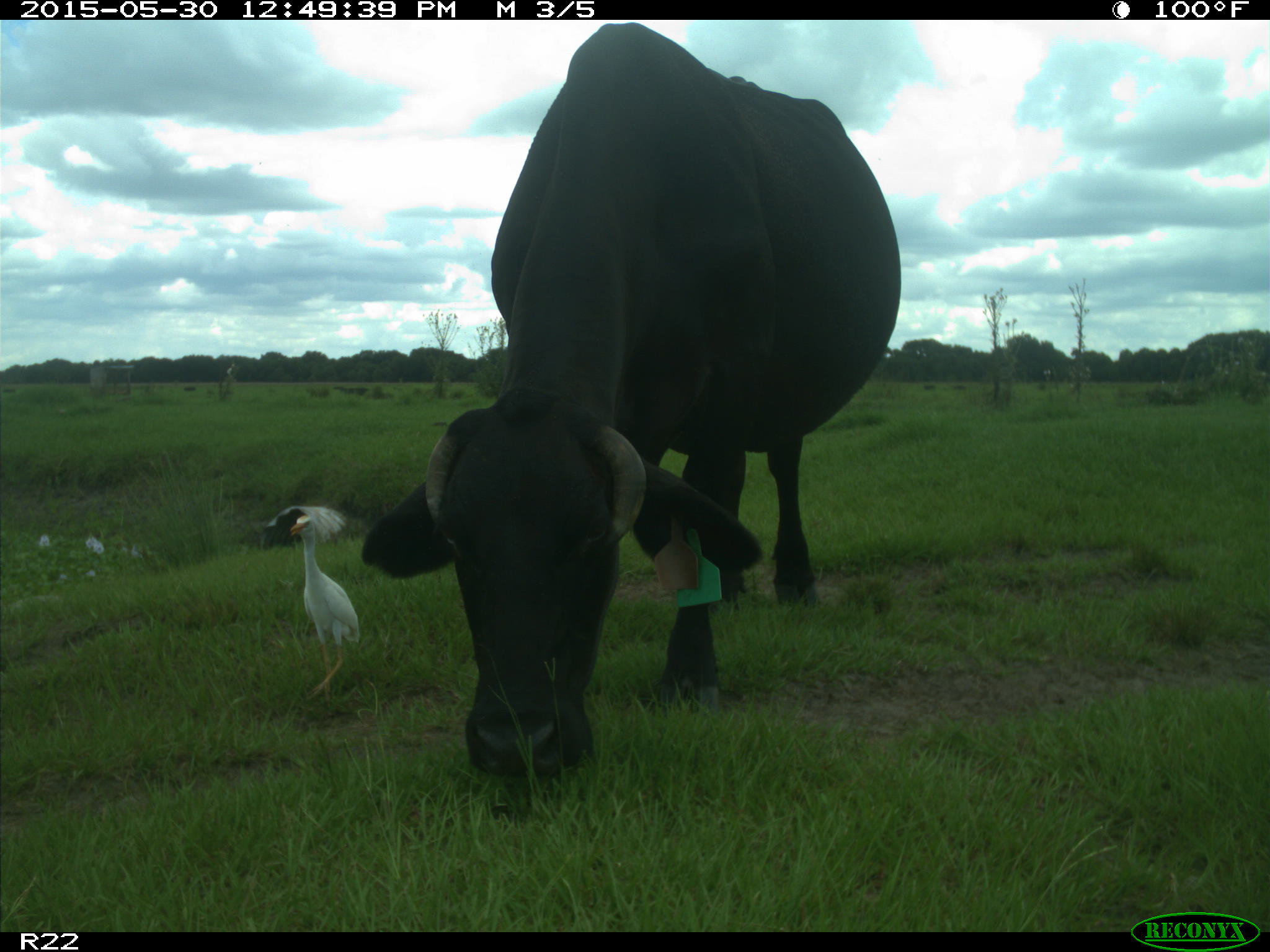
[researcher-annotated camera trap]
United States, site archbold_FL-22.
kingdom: Animalia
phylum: Chordata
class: Mammalia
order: Artiodactyla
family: Bovidae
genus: Bos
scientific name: Bos taurus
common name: domestic cow